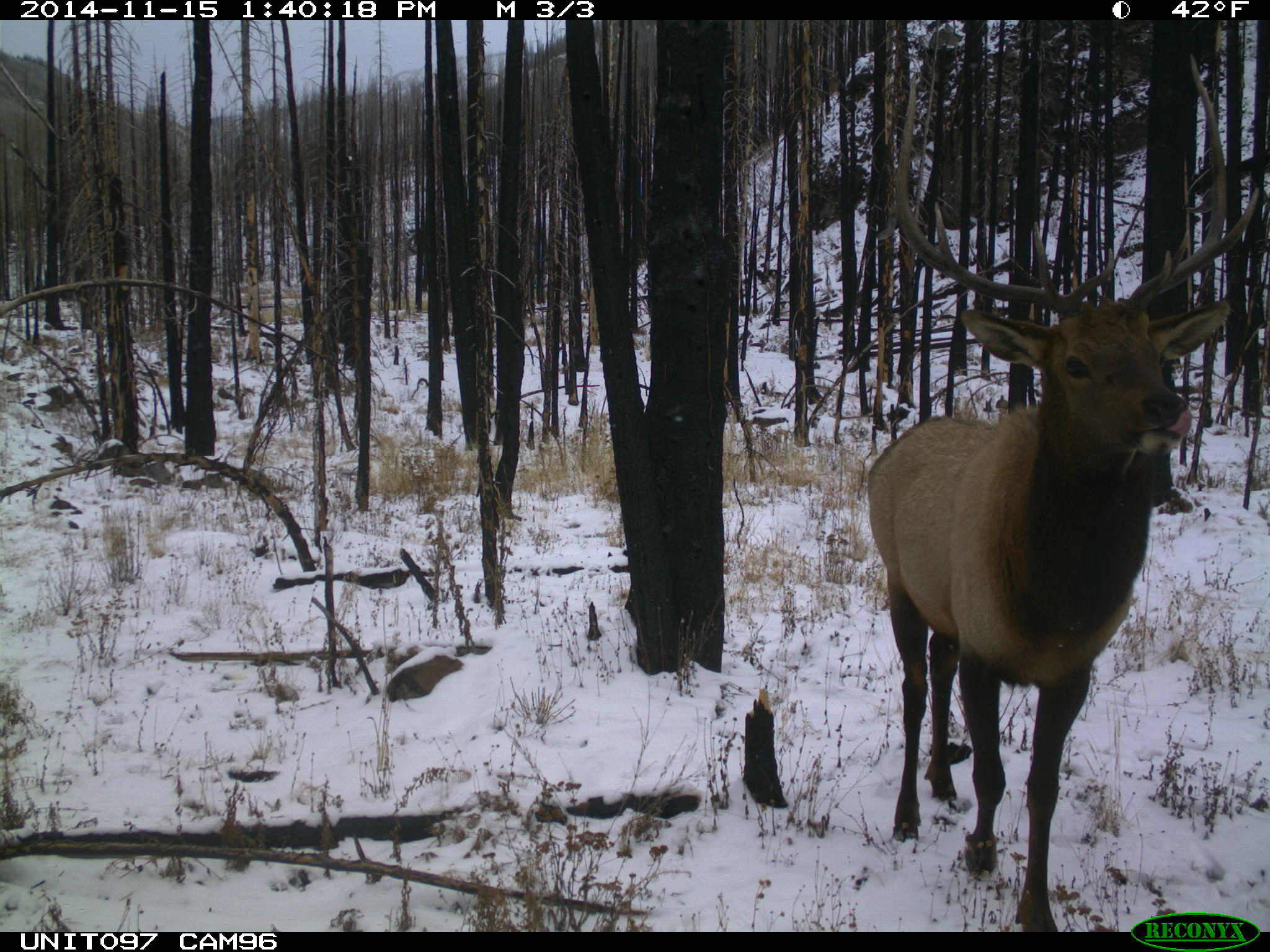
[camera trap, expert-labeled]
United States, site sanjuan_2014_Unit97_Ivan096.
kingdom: Animalia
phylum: Chordata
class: Mammalia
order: Artiodactyla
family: Cervidae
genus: Cervus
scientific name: Cervus elaphus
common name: red deer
Cervus elaphus (red deer).